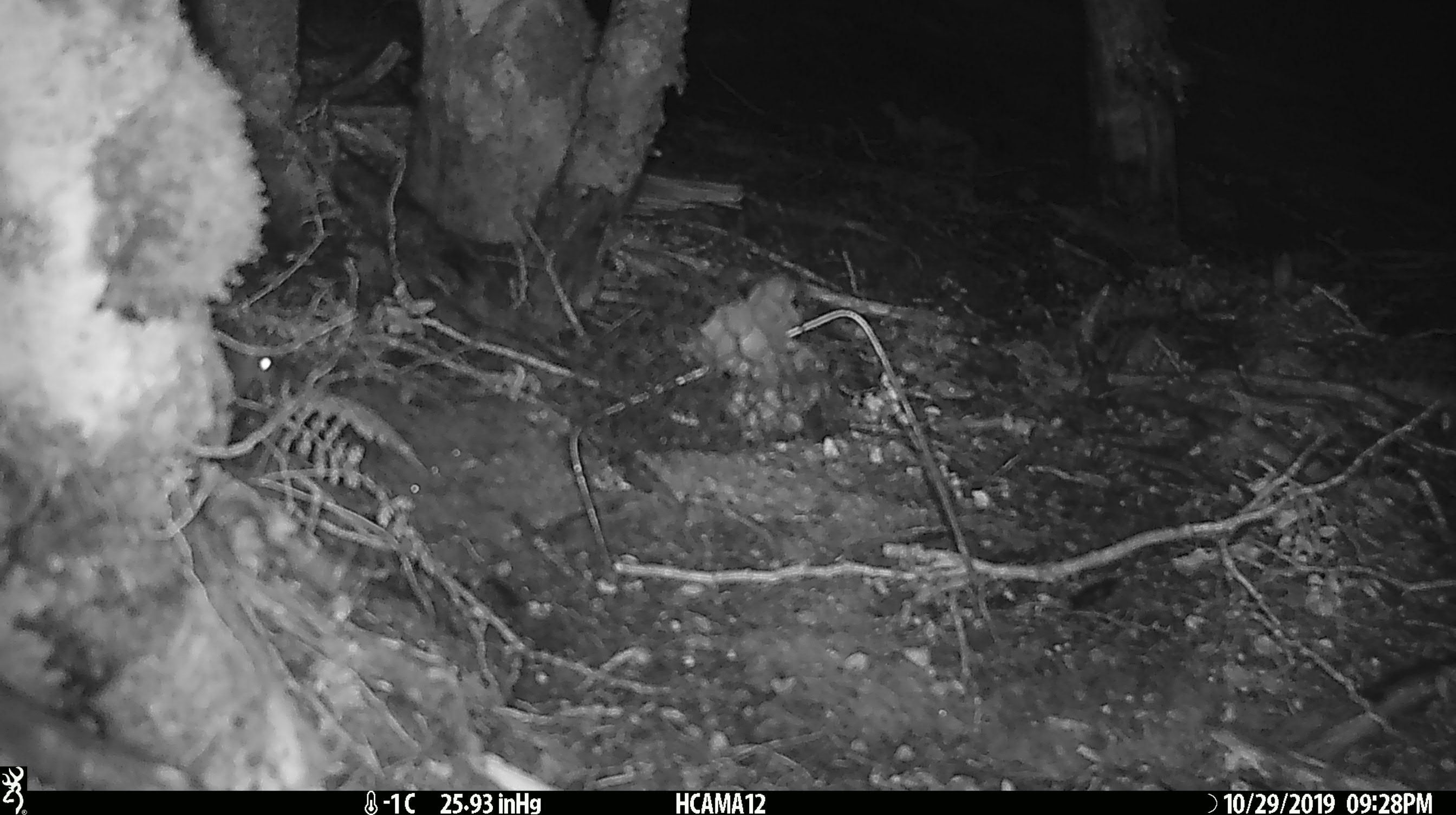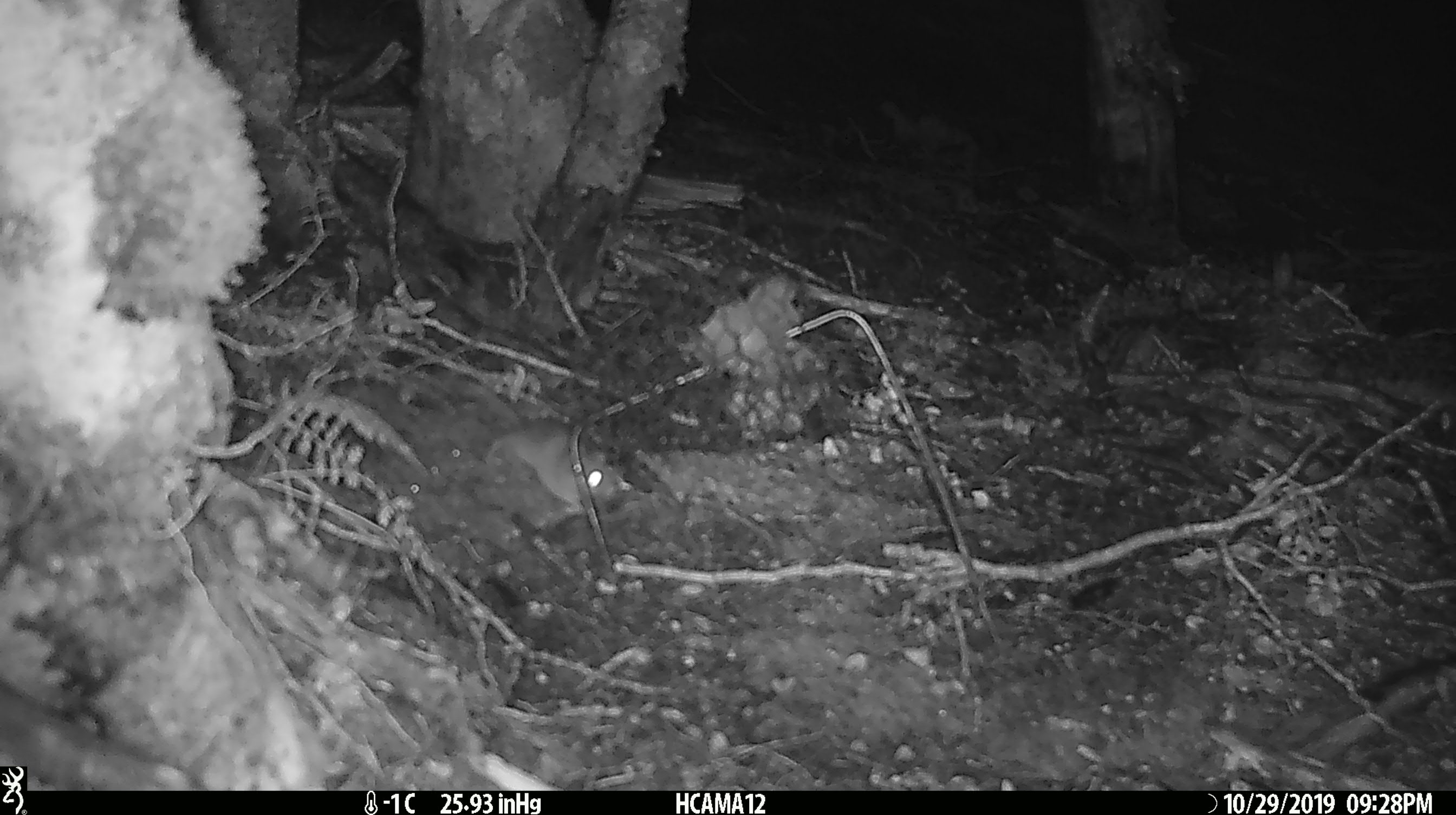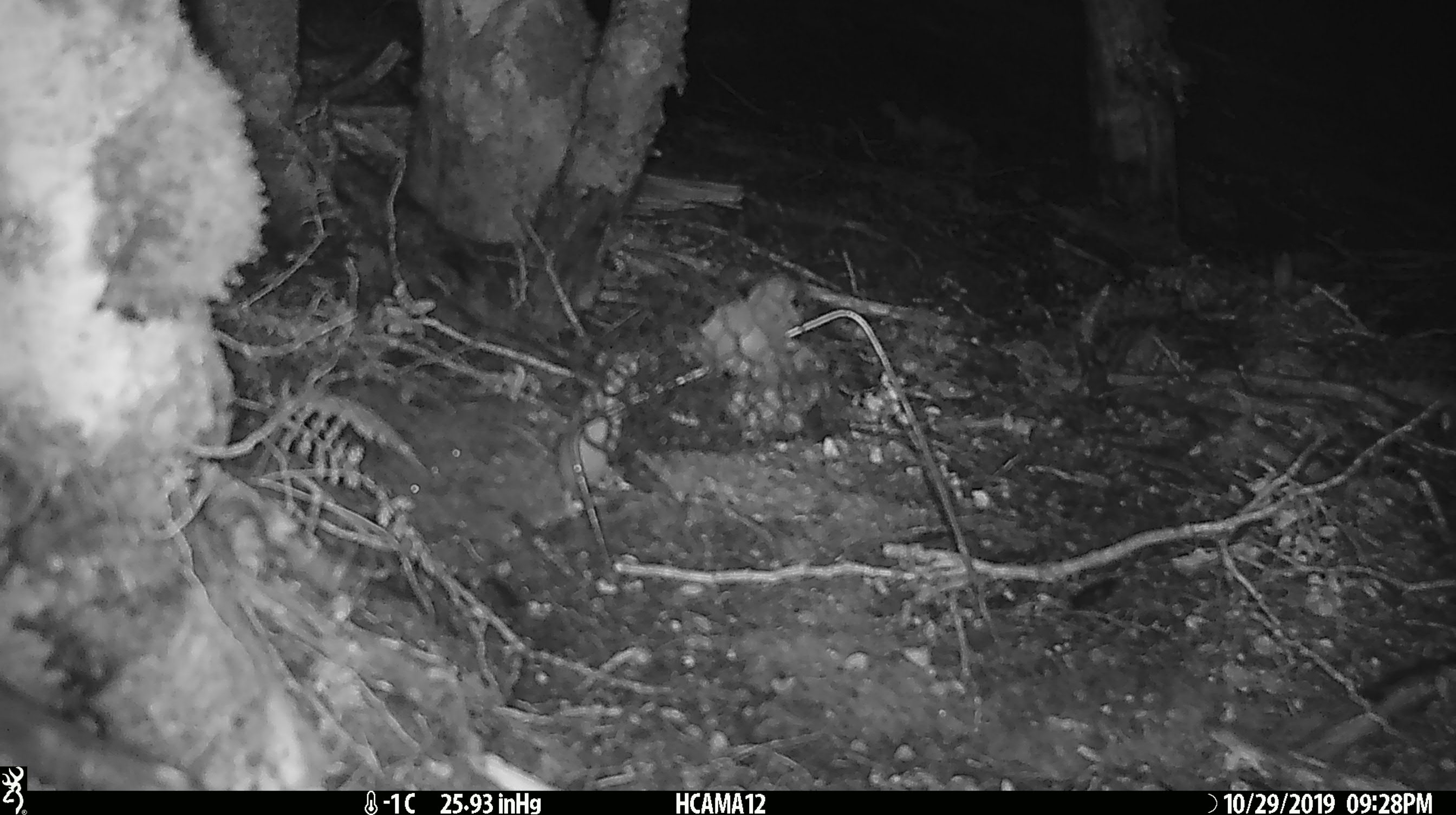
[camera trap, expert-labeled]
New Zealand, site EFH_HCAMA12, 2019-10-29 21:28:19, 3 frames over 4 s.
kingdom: Animalia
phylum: Chordata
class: Mammalia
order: Rodentia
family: Muridae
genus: Mus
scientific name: Mus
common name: mouse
Mouse (Mus).